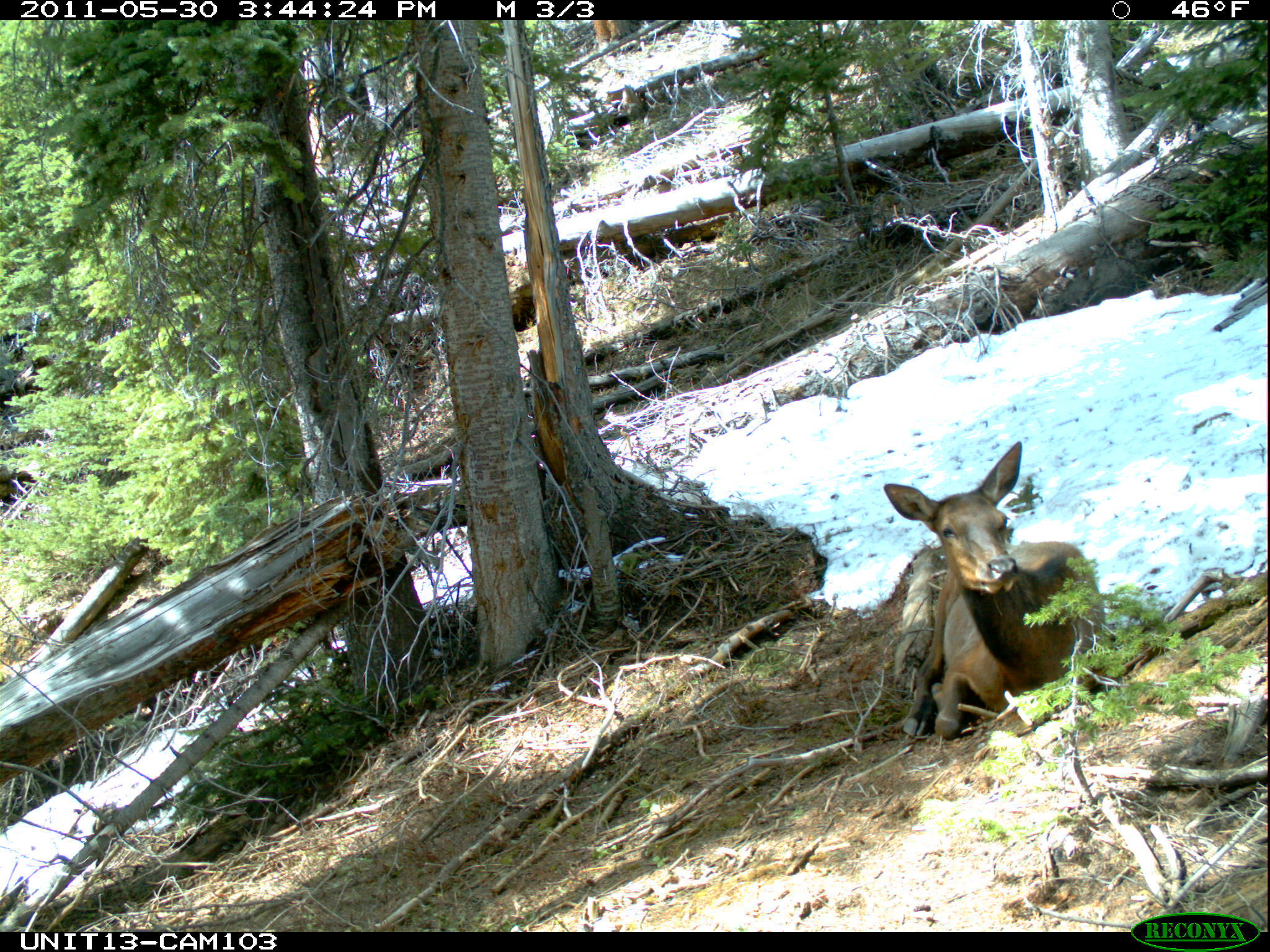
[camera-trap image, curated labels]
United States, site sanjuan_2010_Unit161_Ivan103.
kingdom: Animalia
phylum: Chordata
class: Mammalia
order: Artiodactyla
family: Cervidae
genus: Cervus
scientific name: Cervus elaphus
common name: red deer